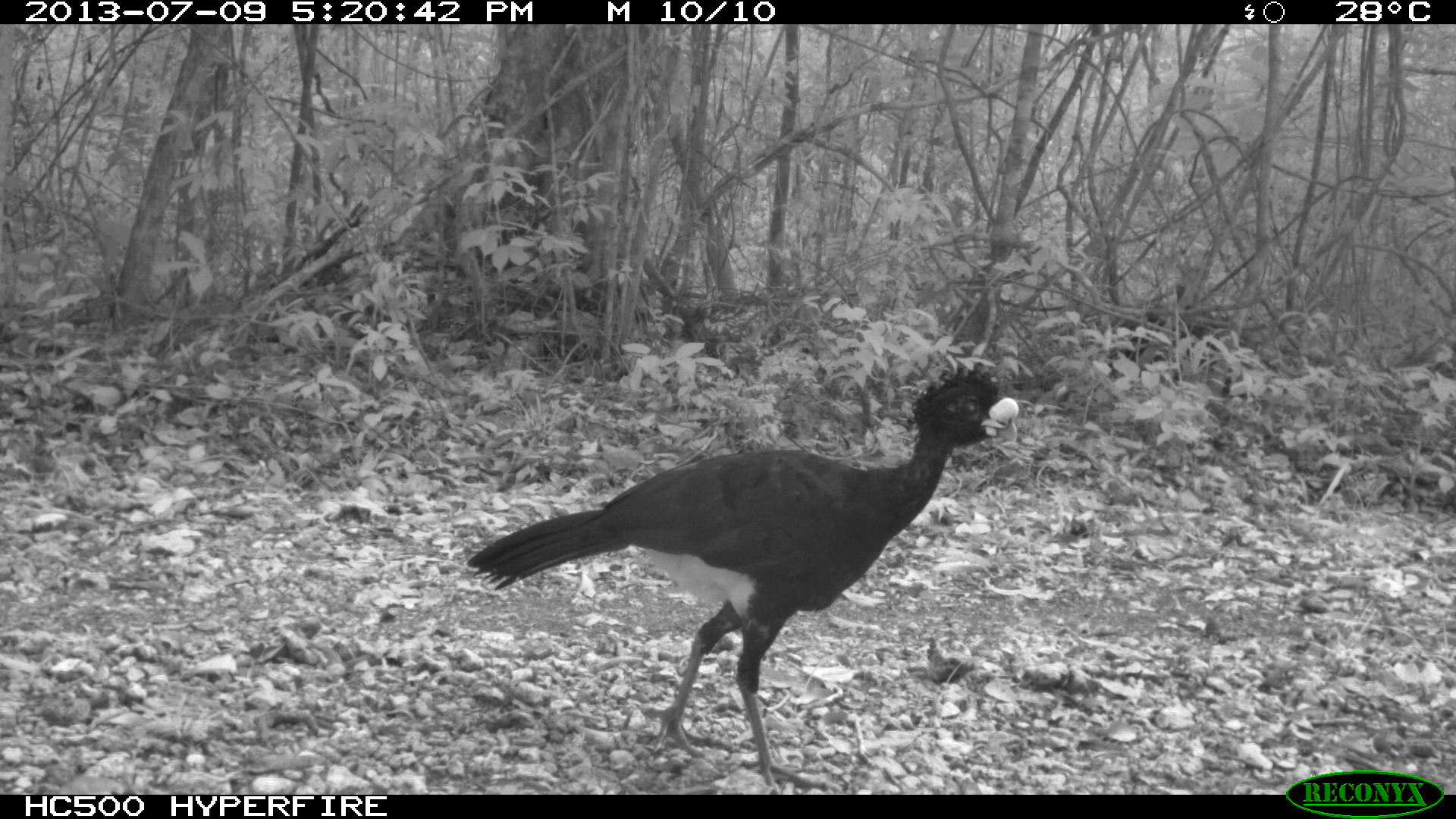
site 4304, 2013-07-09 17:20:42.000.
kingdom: Animalia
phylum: Chordata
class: Aves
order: Galliformes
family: Cracidae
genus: Crax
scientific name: Crax rubra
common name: great curassow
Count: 1.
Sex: male.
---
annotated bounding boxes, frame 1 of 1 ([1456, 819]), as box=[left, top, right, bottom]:
crax rubra: box=[465, 358, 1019, 793]